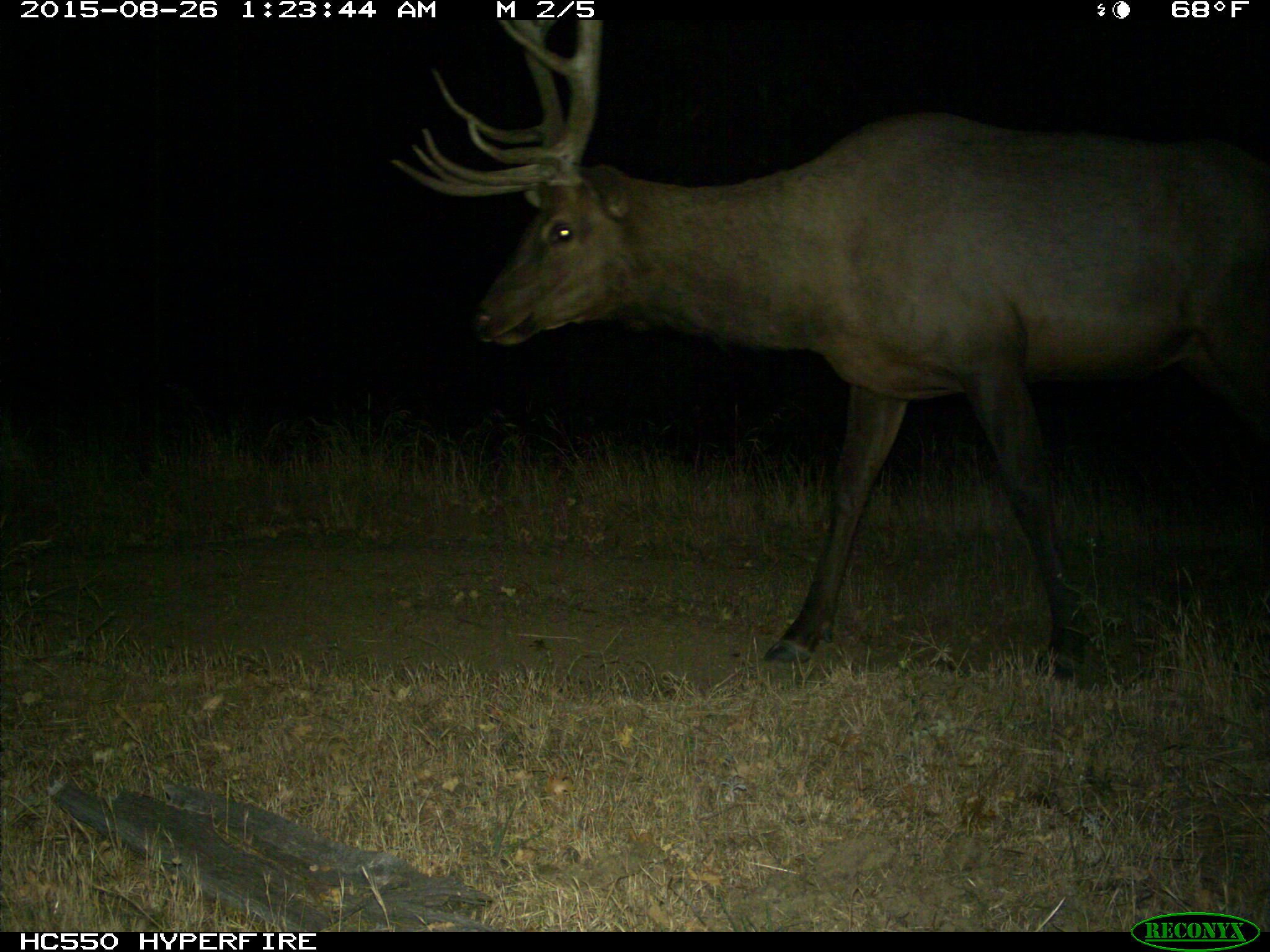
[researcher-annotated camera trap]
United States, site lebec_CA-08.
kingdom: Animalia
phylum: Chordata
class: Mammalia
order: Artiodactyla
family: Cervidae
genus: Cervus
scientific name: Cervus canadensis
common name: elk